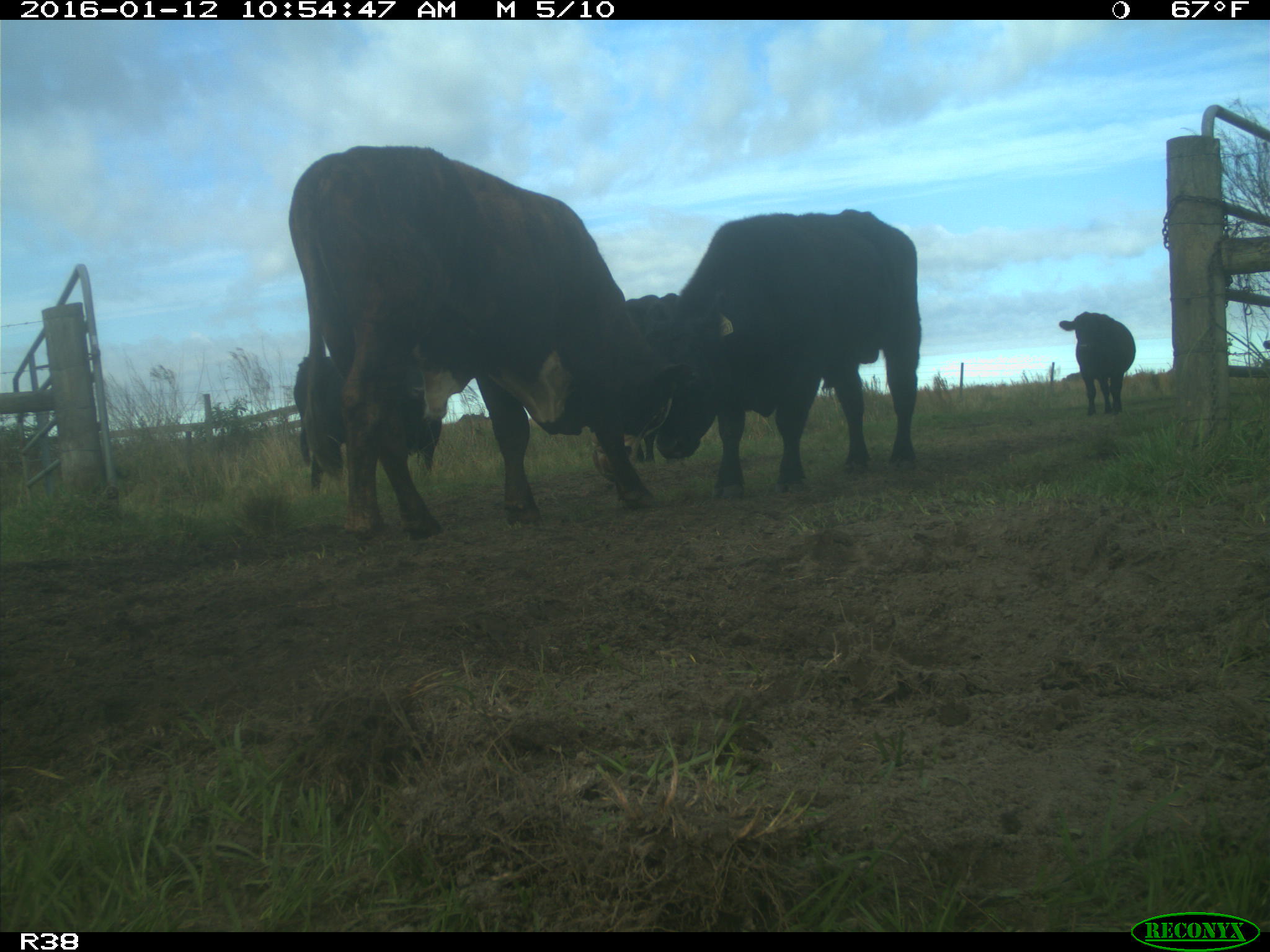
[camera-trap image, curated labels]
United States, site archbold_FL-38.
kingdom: Animalia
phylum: Chordata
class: Mammalia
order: Artiodactyla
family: Bovidae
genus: Bos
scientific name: Bos taurus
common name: domestic cow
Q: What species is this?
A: Bos taurus (domestic cow).